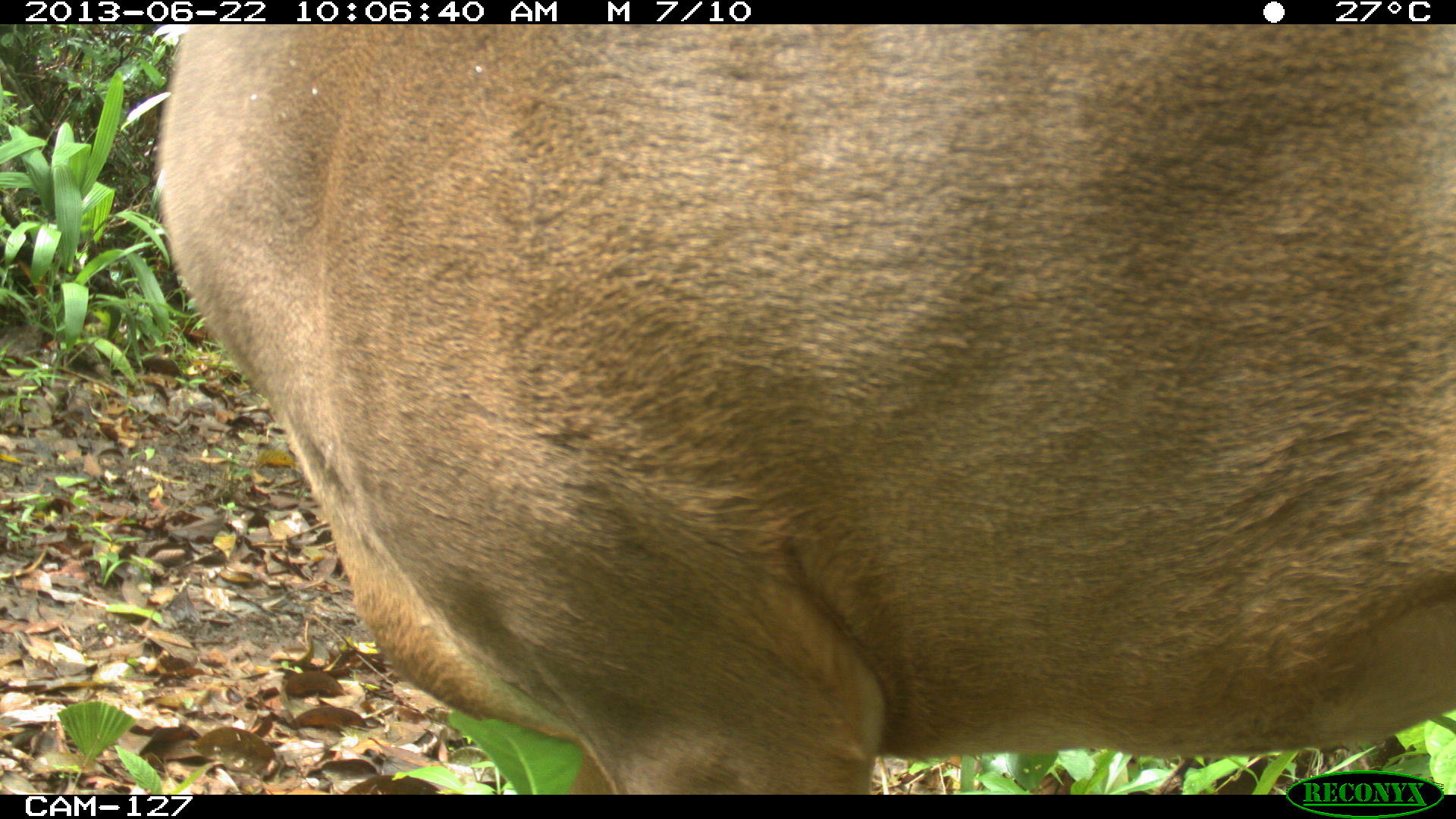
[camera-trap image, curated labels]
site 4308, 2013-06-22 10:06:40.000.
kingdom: Animalia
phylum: Chordata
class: Mammalia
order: Artiodactyla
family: Cervidae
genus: Odocoileus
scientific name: Odocoileus virginianus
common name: white-tailed deer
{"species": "Odocoileus virginianus (white-tailed deer)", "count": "1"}